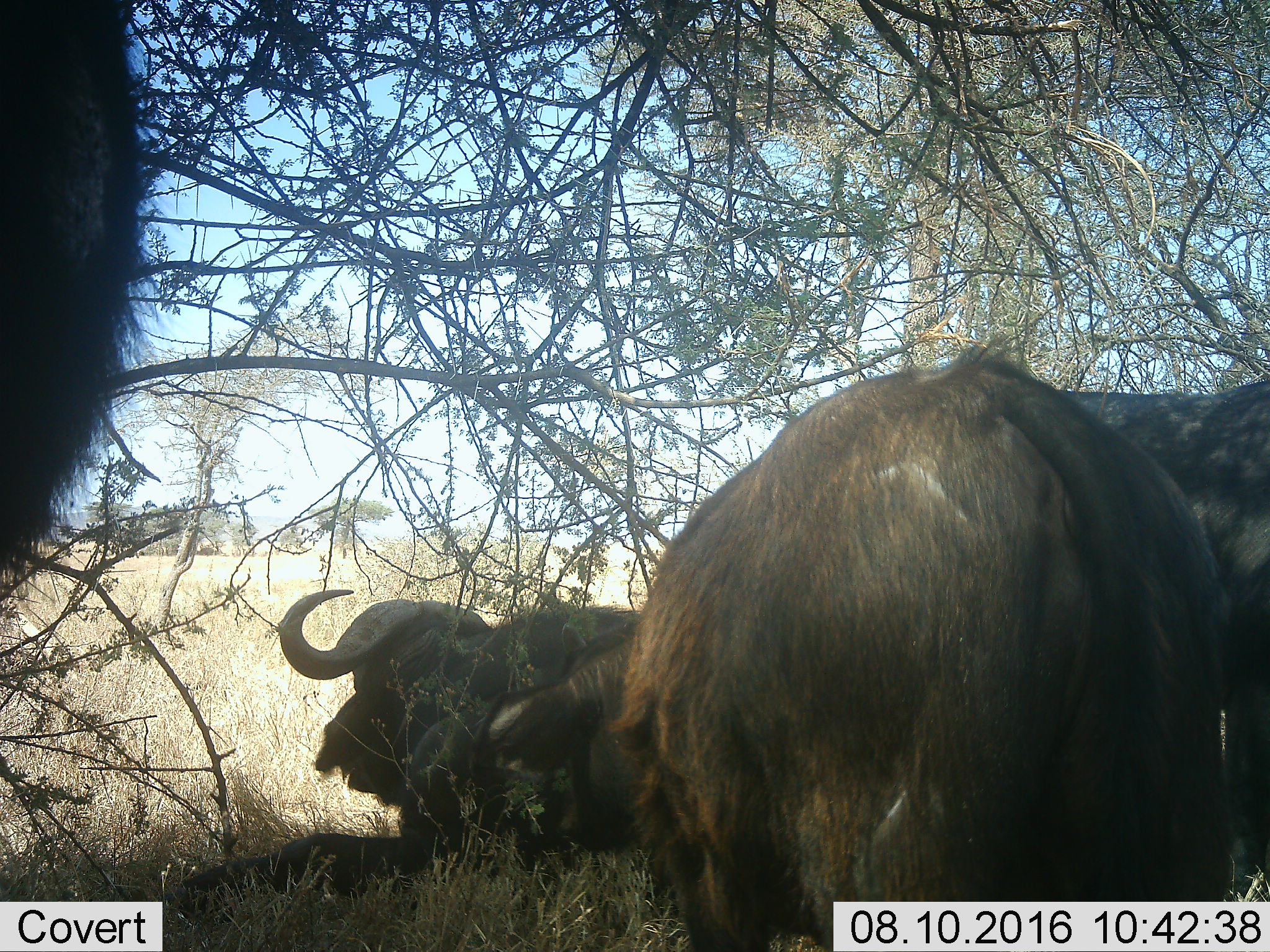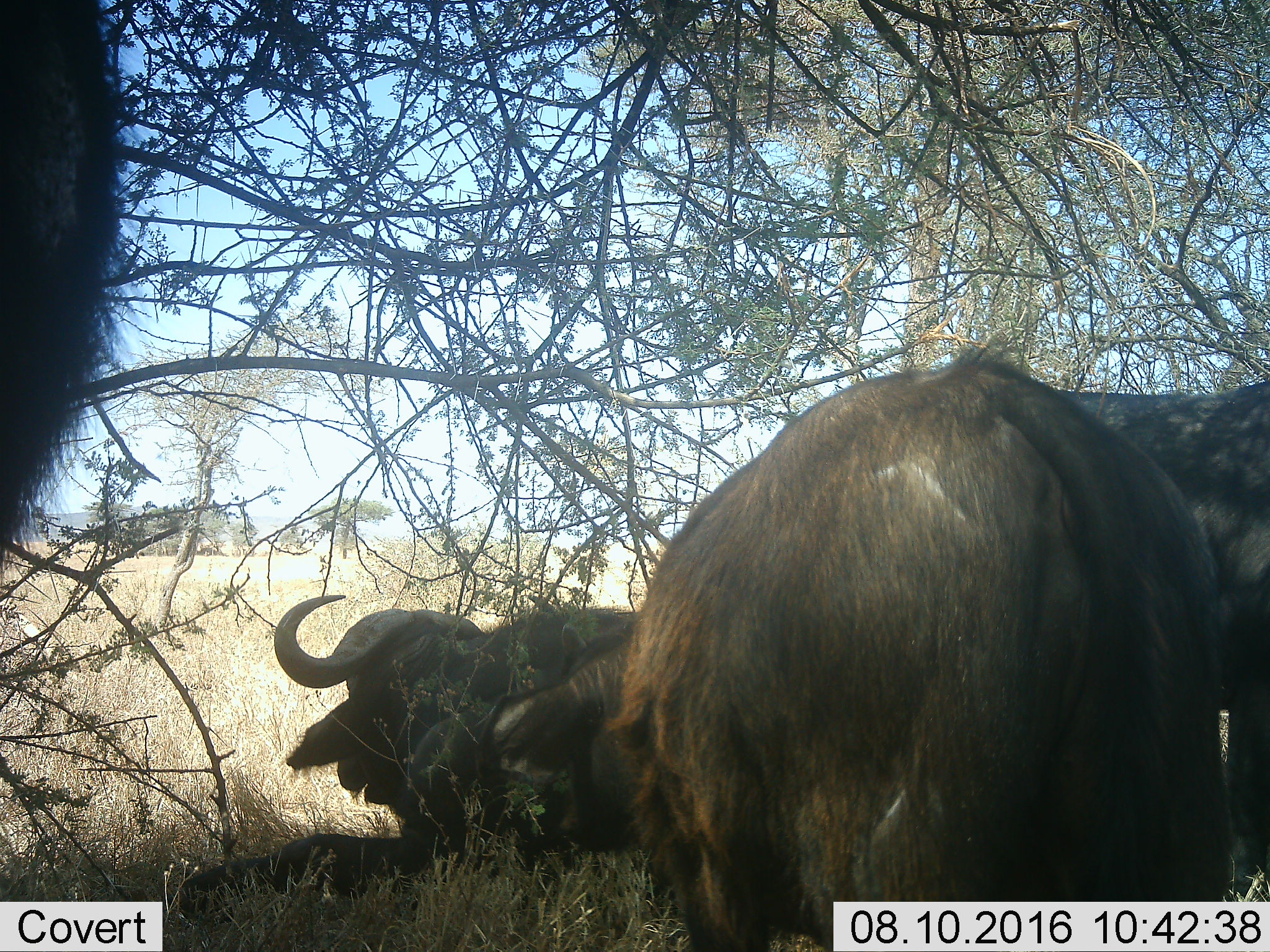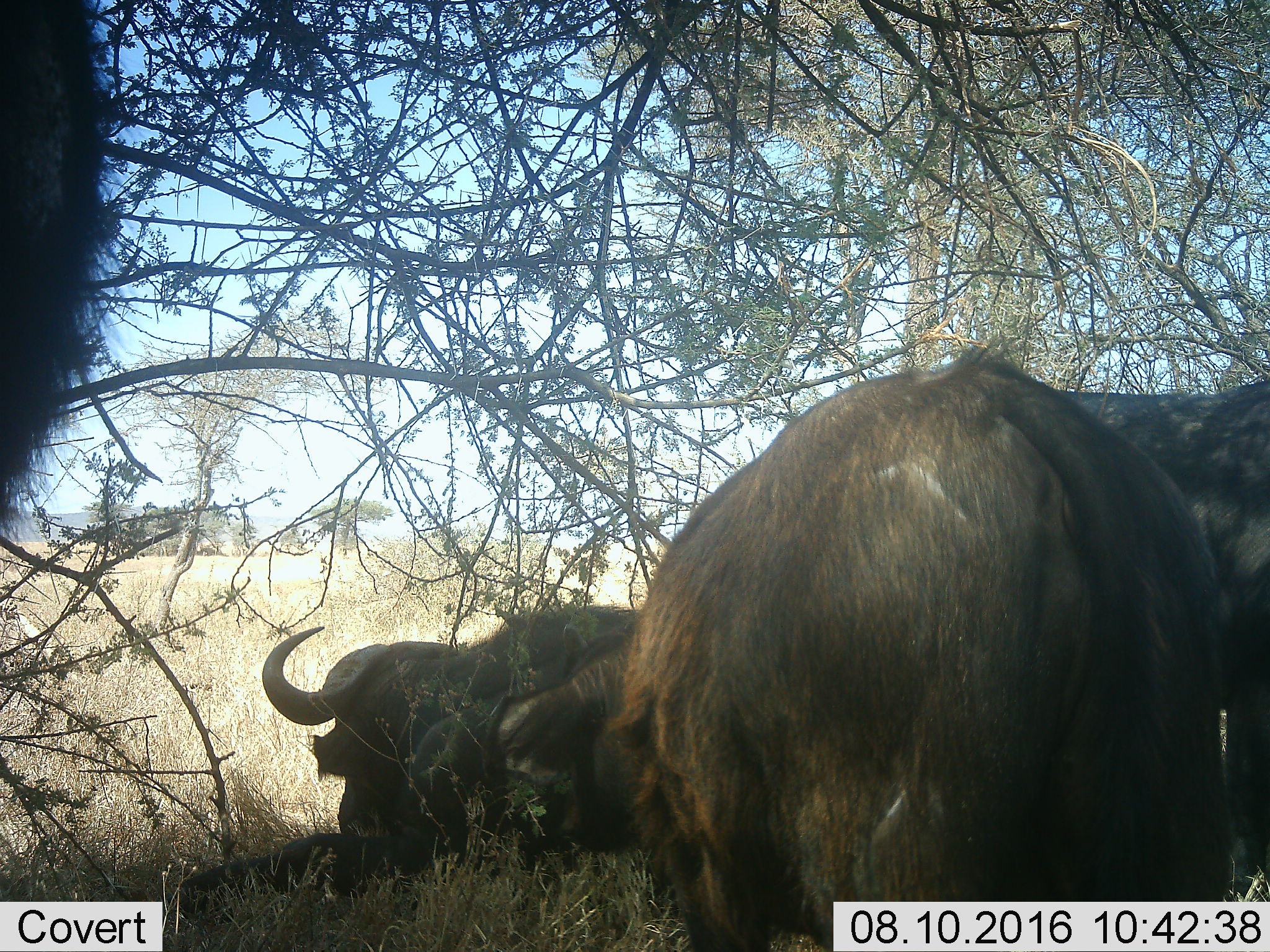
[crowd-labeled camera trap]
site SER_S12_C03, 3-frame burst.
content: unidentified animal